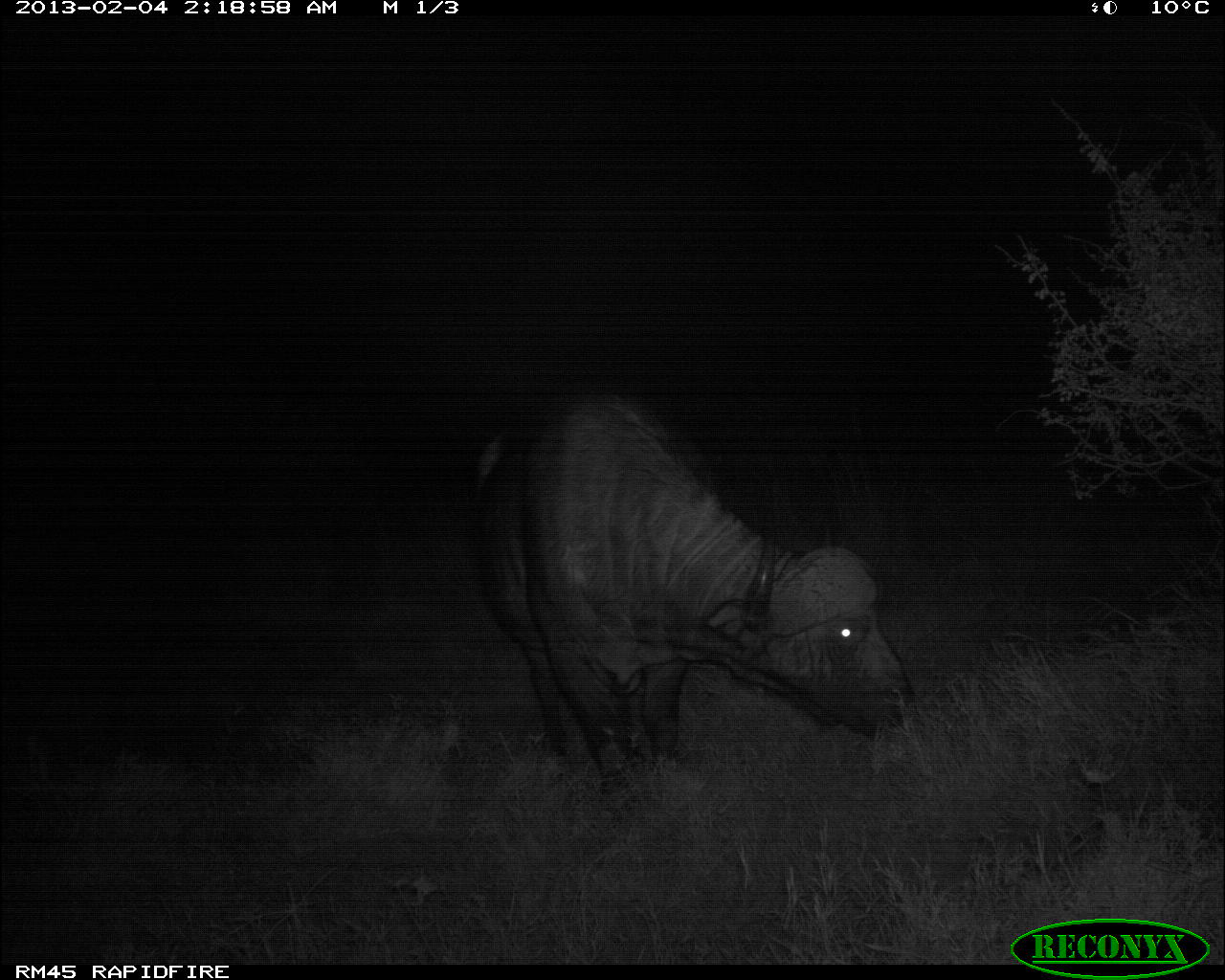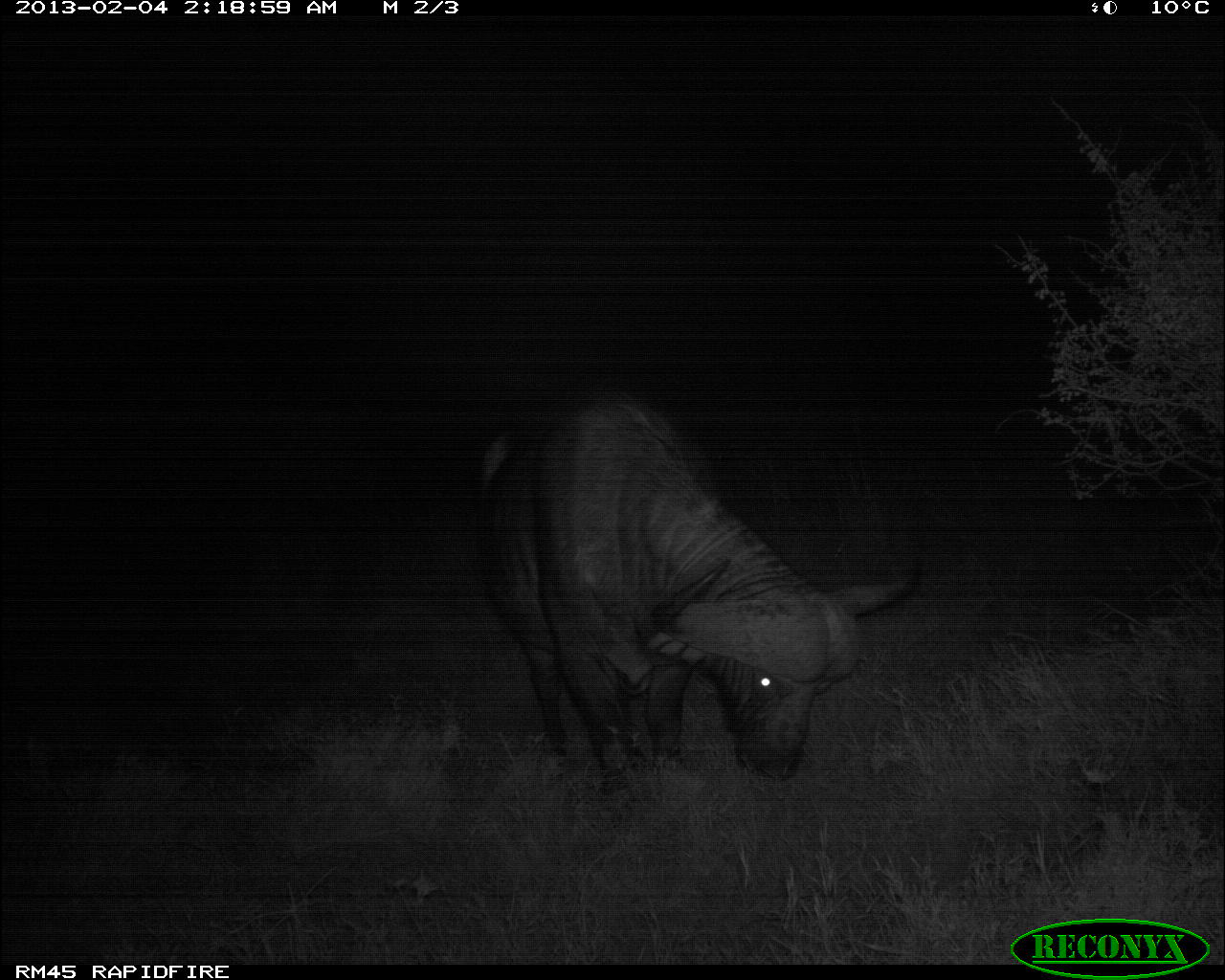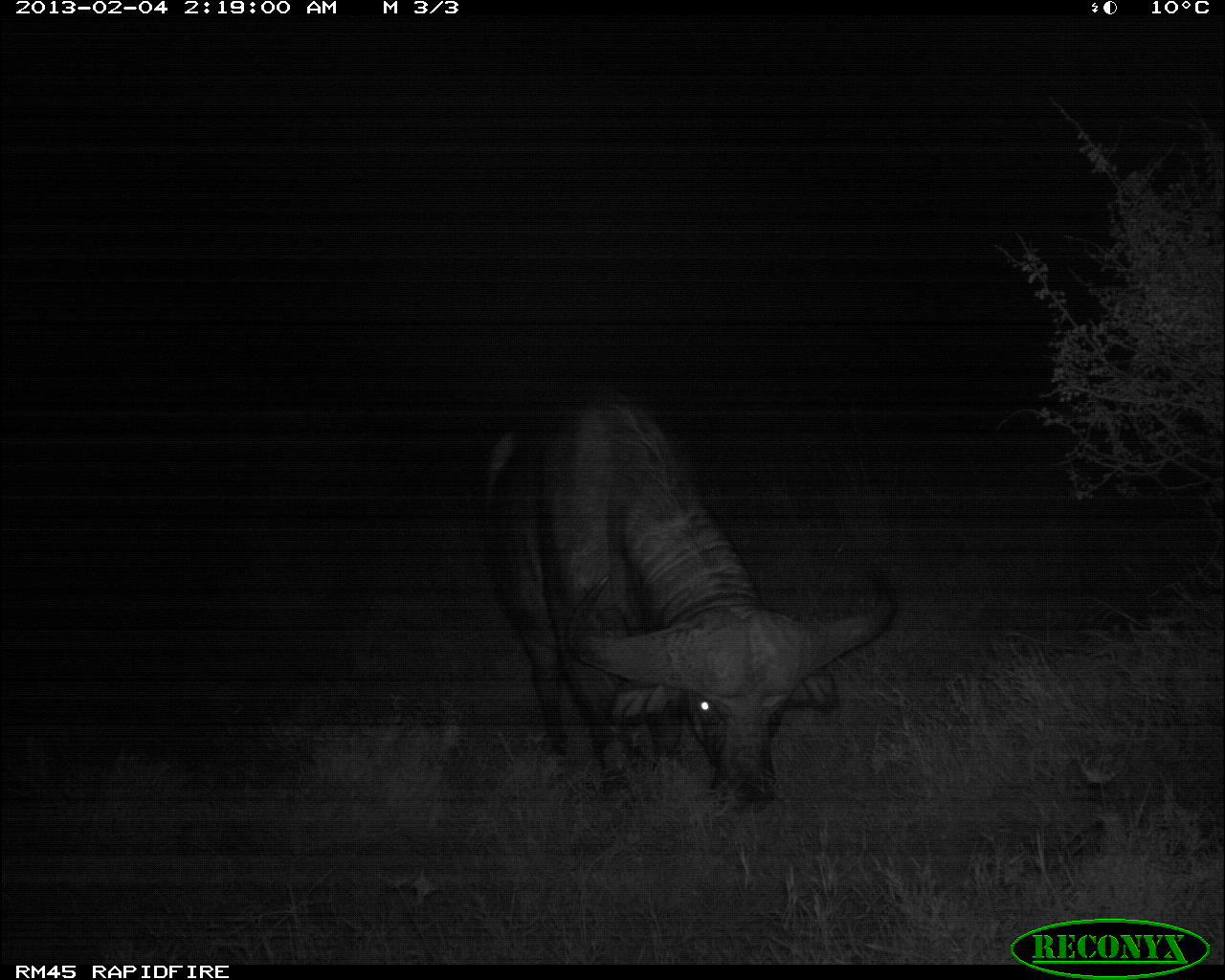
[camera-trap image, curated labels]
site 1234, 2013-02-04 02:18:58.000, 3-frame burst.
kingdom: Animalia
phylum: Chordata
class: Mammalia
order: Artiodactyla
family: Bovidae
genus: Syncerus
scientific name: Syncerus caffer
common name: african buffalo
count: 1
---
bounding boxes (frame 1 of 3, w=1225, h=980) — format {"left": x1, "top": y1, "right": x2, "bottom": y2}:
syncerus caffer: {"left": 472, "top": 383, "right": 916, "bottom": 817}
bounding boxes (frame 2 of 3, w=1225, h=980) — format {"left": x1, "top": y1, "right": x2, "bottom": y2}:
syncerus caffer: {"left": 468, "top": 382, "right": 920, "bottom": 828}